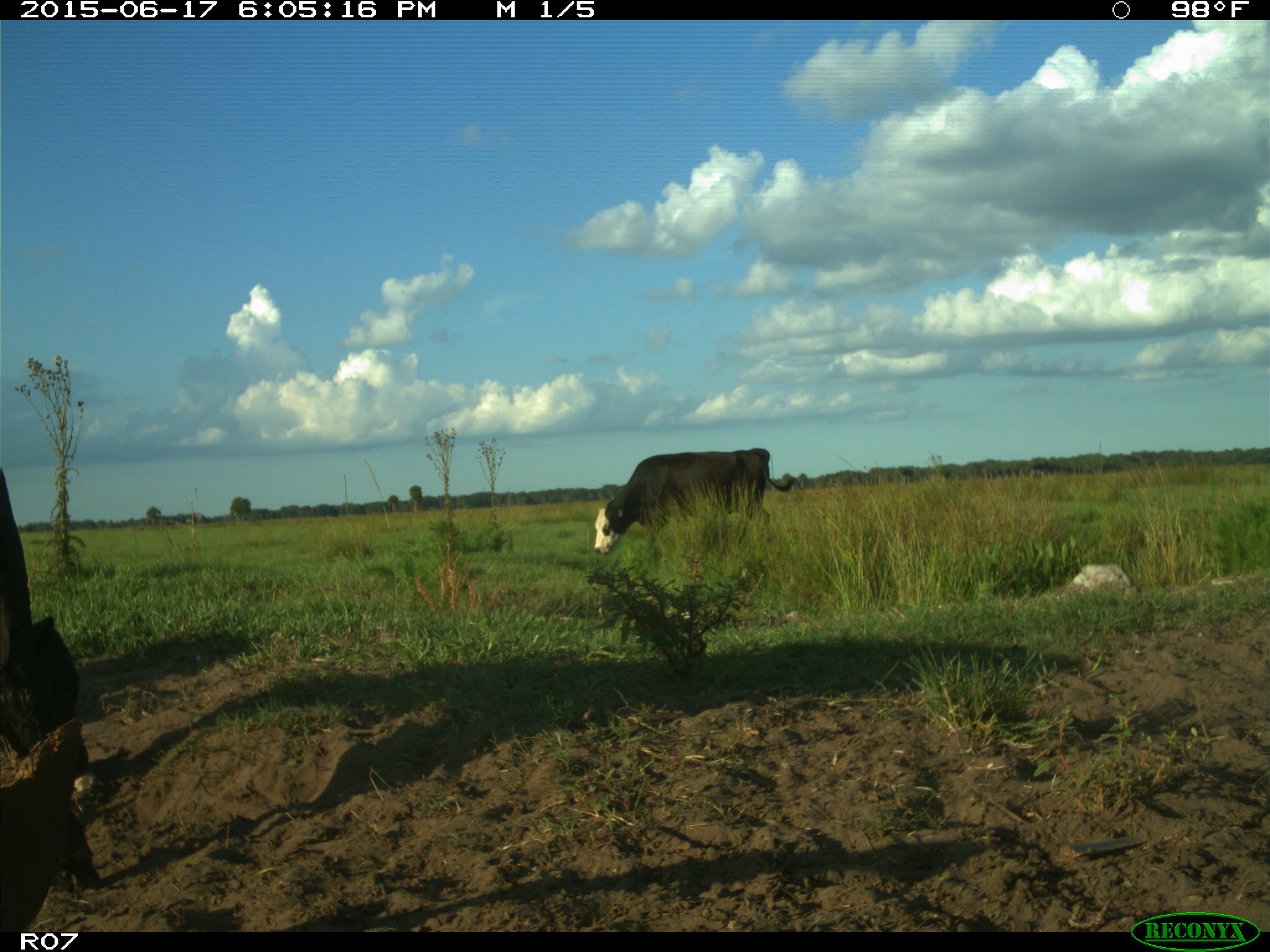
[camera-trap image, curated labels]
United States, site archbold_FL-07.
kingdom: Animalia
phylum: Chordata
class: Mammalia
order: Artiodactyla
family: Bovidae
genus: Bos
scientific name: Bos taurus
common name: domestic cow